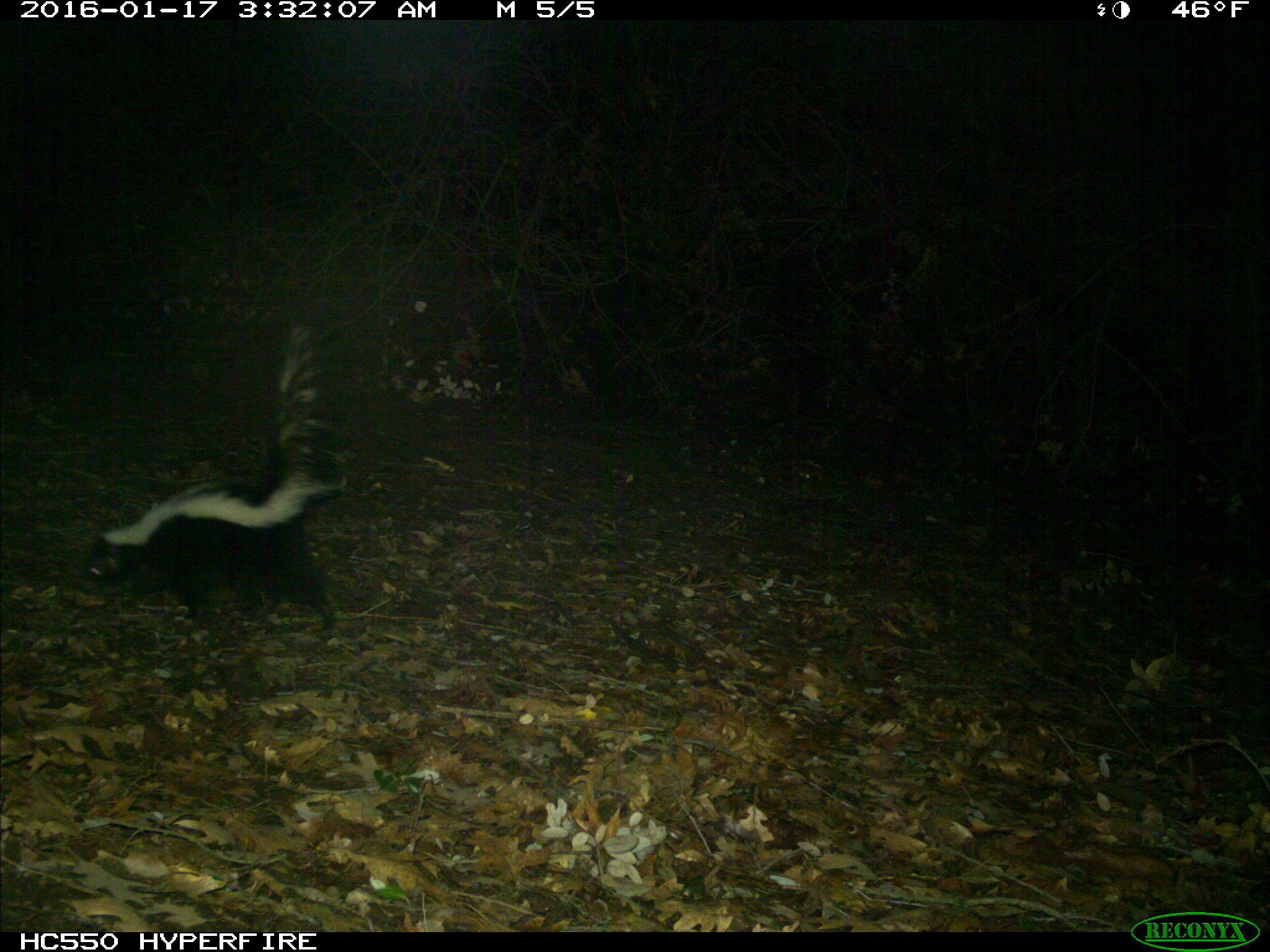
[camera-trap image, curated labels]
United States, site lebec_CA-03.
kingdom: Animalia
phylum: Chordata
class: Mammalia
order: Carnivora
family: Mephitidae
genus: Mephitis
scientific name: Mephitis mephitis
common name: striped skunk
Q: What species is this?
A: Mephitis mephitis (striped skunk).